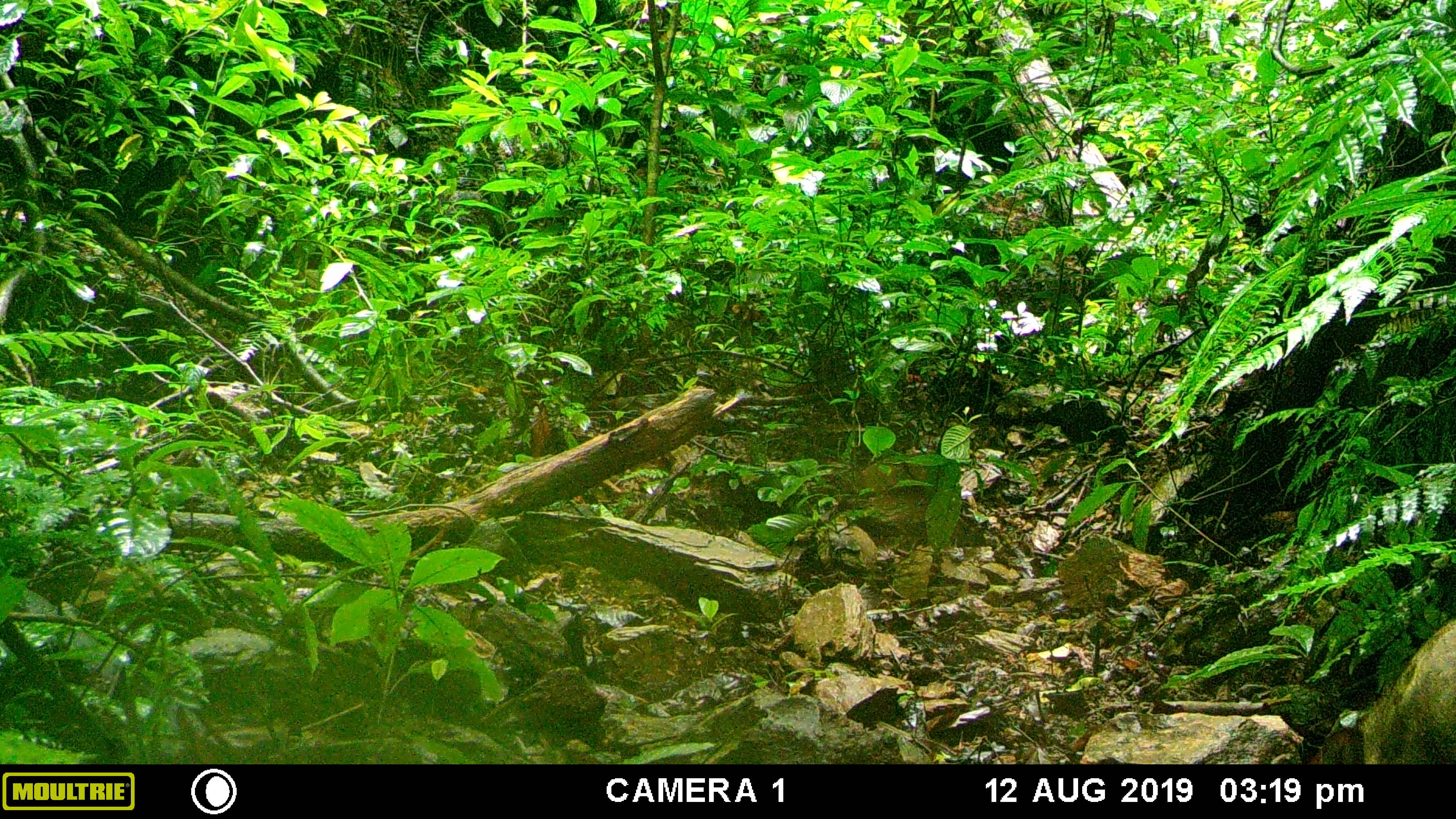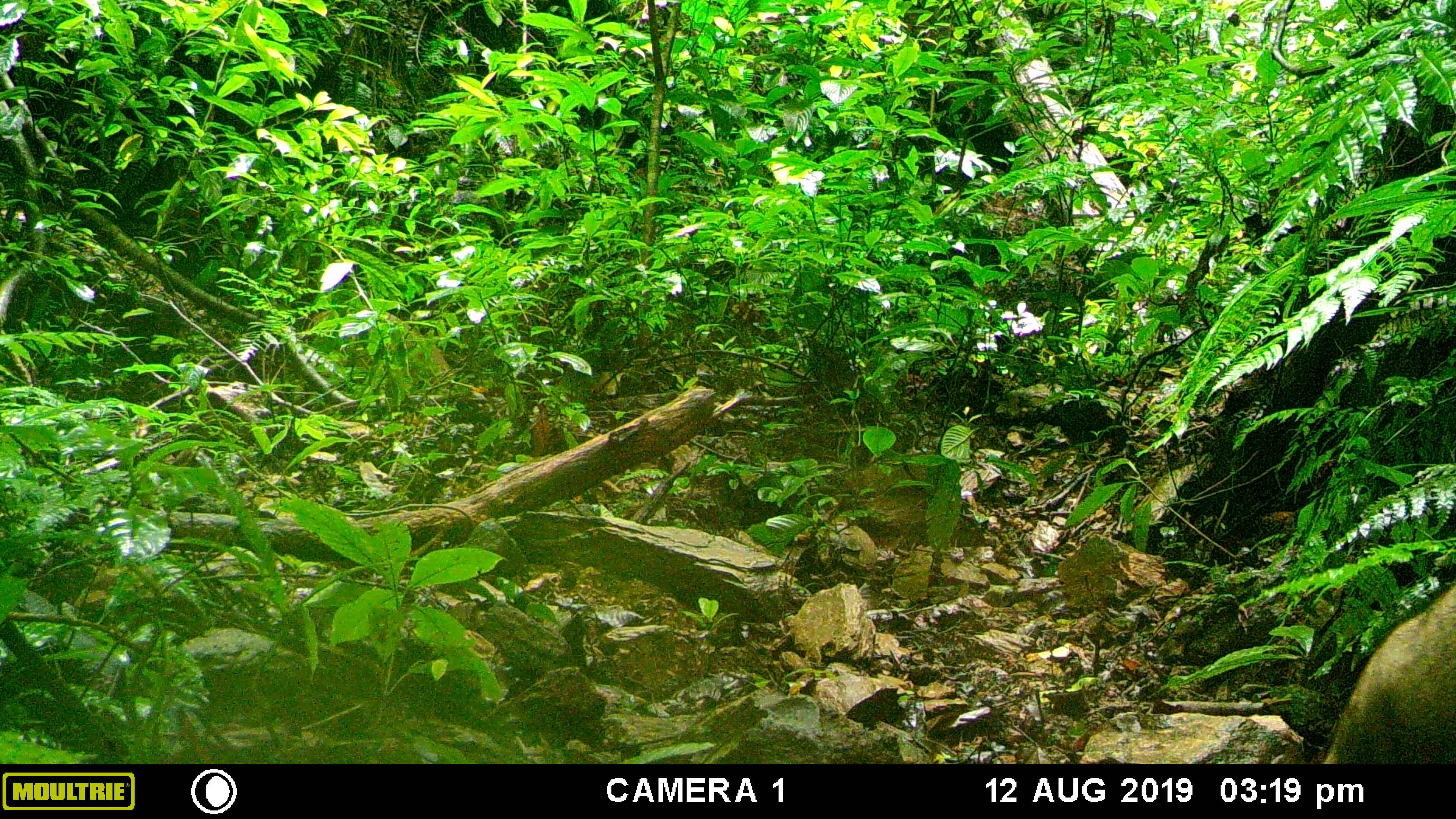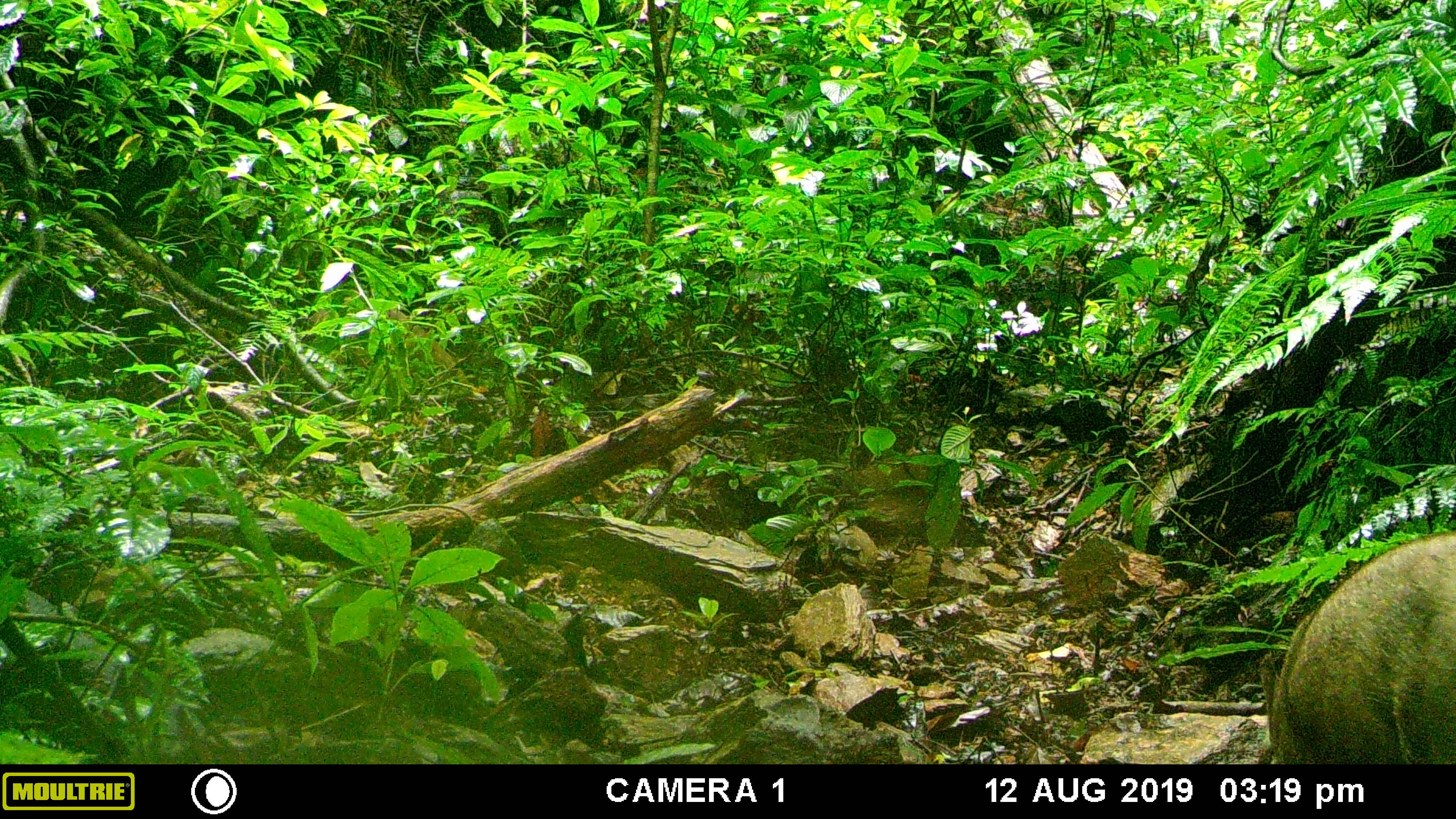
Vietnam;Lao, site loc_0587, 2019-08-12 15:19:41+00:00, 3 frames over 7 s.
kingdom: Animalia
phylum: Chordata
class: Mammalia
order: Artiodactyla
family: Suidae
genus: Sus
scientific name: Sus scrofa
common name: eurasian wild pig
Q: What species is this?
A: Eurasian wild pig (Sus scrofa).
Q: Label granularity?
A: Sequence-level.